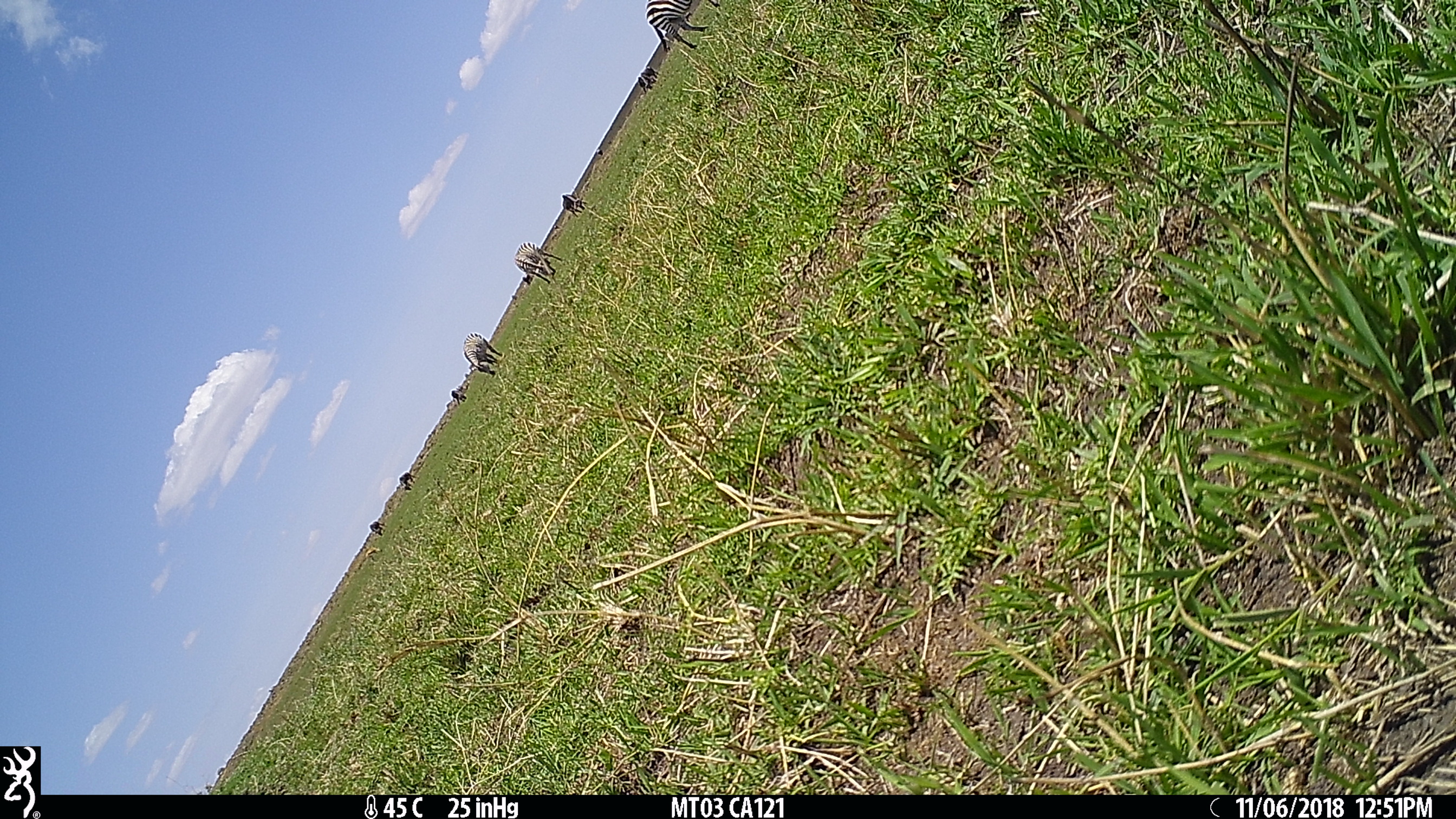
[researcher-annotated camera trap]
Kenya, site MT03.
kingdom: Animalia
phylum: Chordata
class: Mammalia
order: Perissodactyla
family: Equidae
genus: Equus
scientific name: Equus quagga burchellii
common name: burchell's zebra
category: zebra